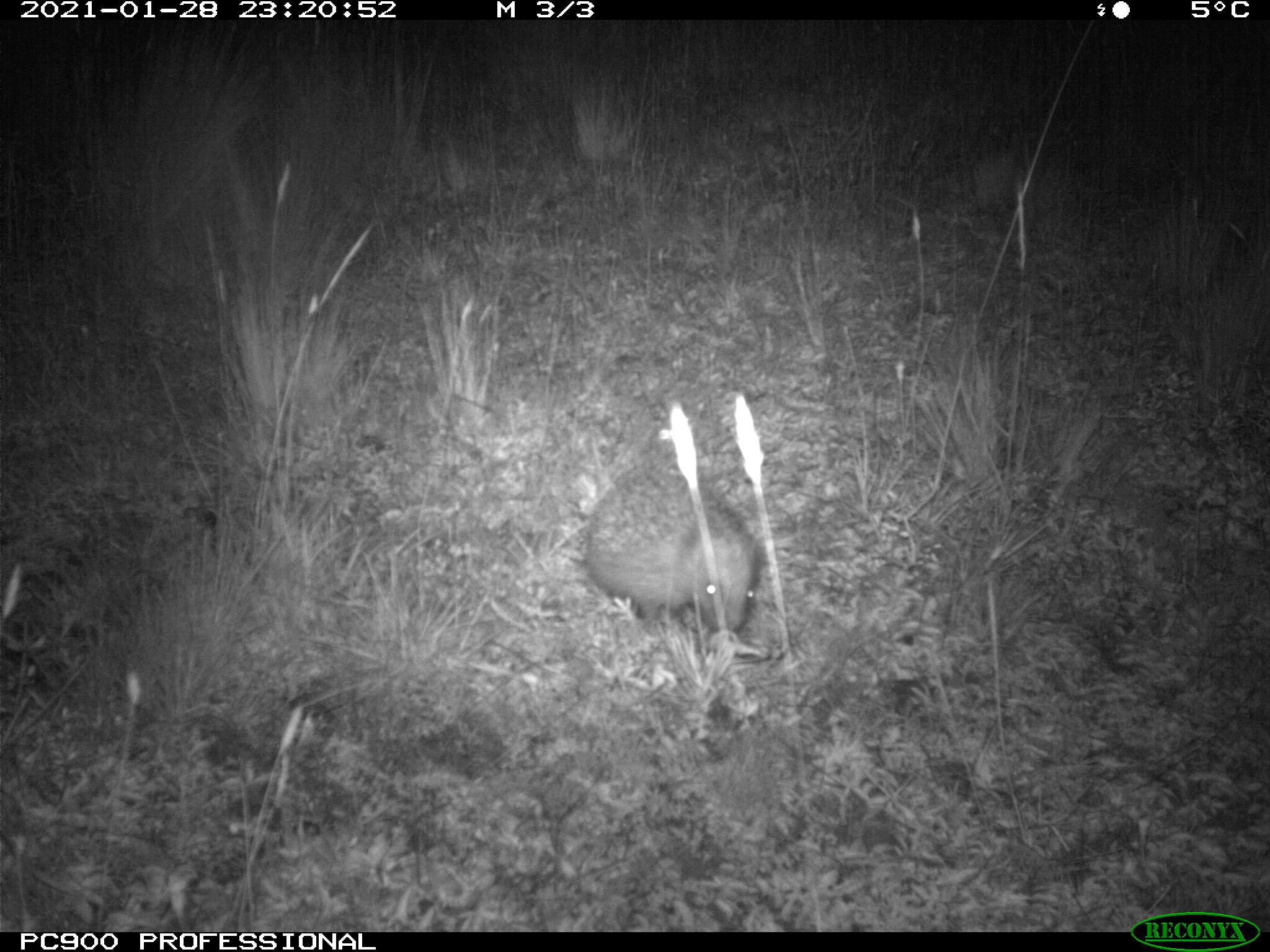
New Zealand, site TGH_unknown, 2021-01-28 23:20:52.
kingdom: Animalia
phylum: Chordata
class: Mammalia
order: Eulipotyphla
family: Erinaceidae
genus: Erinaceus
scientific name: Erinaceus europaeus europaeus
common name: european hedgehog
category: hedgehog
Hedgehog (european hedgehog) (Erinaceus europaeus europaeus).